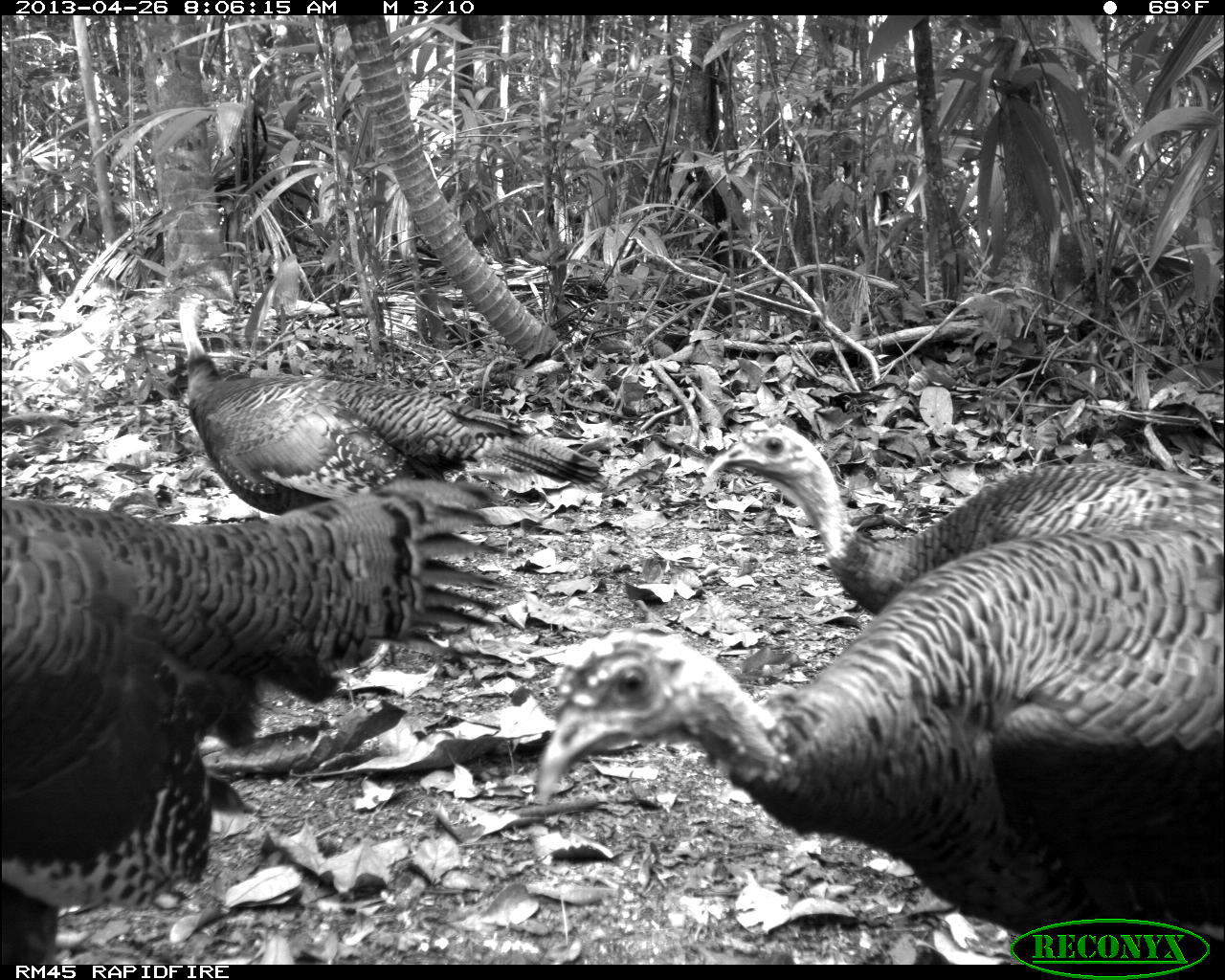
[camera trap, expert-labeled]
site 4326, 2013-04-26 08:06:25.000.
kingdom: Animalia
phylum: Chordata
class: Aves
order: Galliformes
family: Phasianidae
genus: Meleagris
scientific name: Meleagris ocellata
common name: ocellated turkey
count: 4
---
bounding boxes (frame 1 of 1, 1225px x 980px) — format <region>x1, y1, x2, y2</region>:
meleagris ocellata: <region>535, 525, 1222, 964</region>; <region>1, 478, 503, 964</region>; <region>174, 287, 601, 673</region>; <region>704, 421, 1223, 616</region>